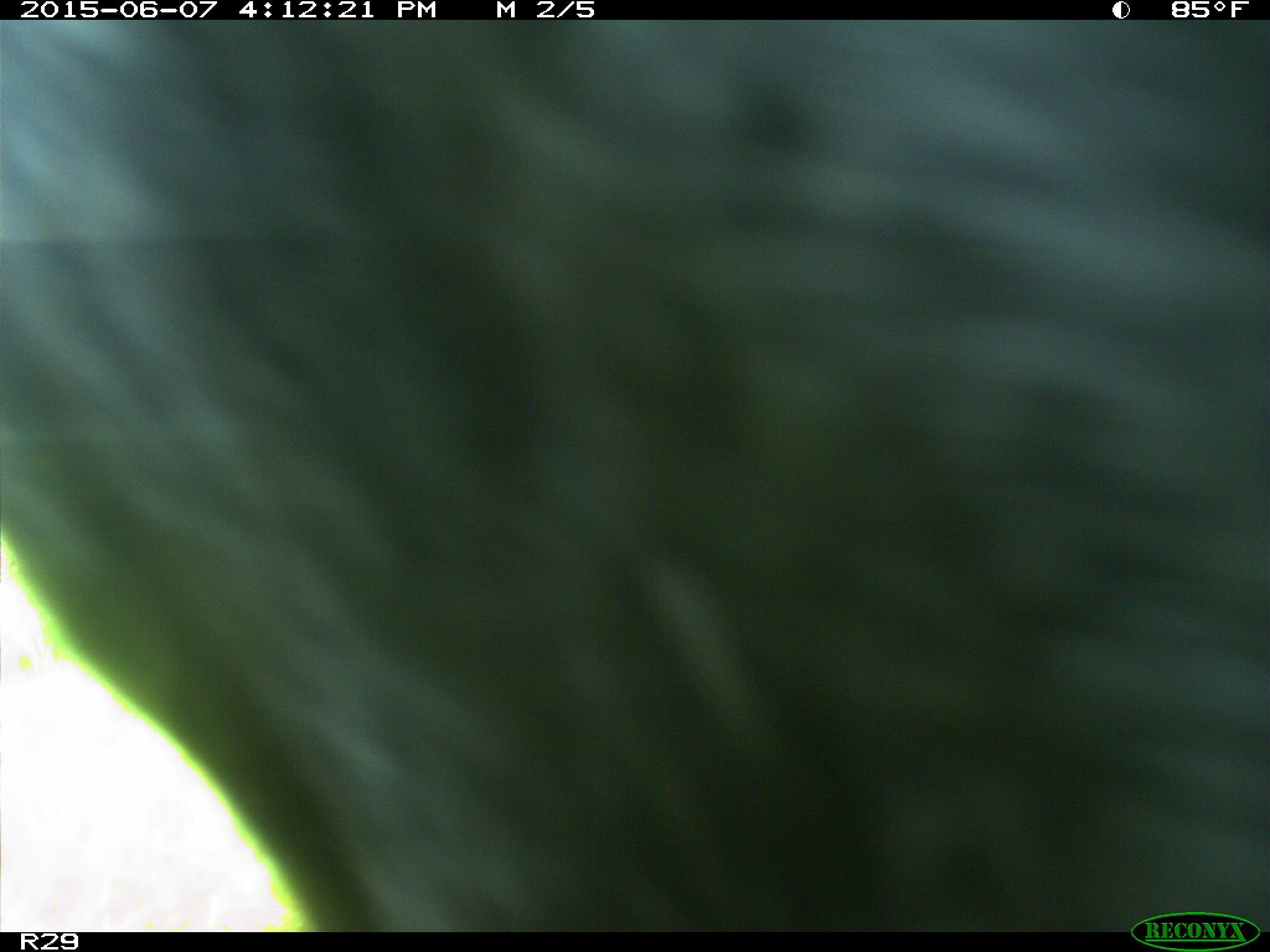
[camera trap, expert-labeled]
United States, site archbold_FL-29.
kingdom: Animalia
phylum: Chordata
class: Mammalia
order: Artiodactyla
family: Bovidae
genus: Bos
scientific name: Bos taurus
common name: domestic cow